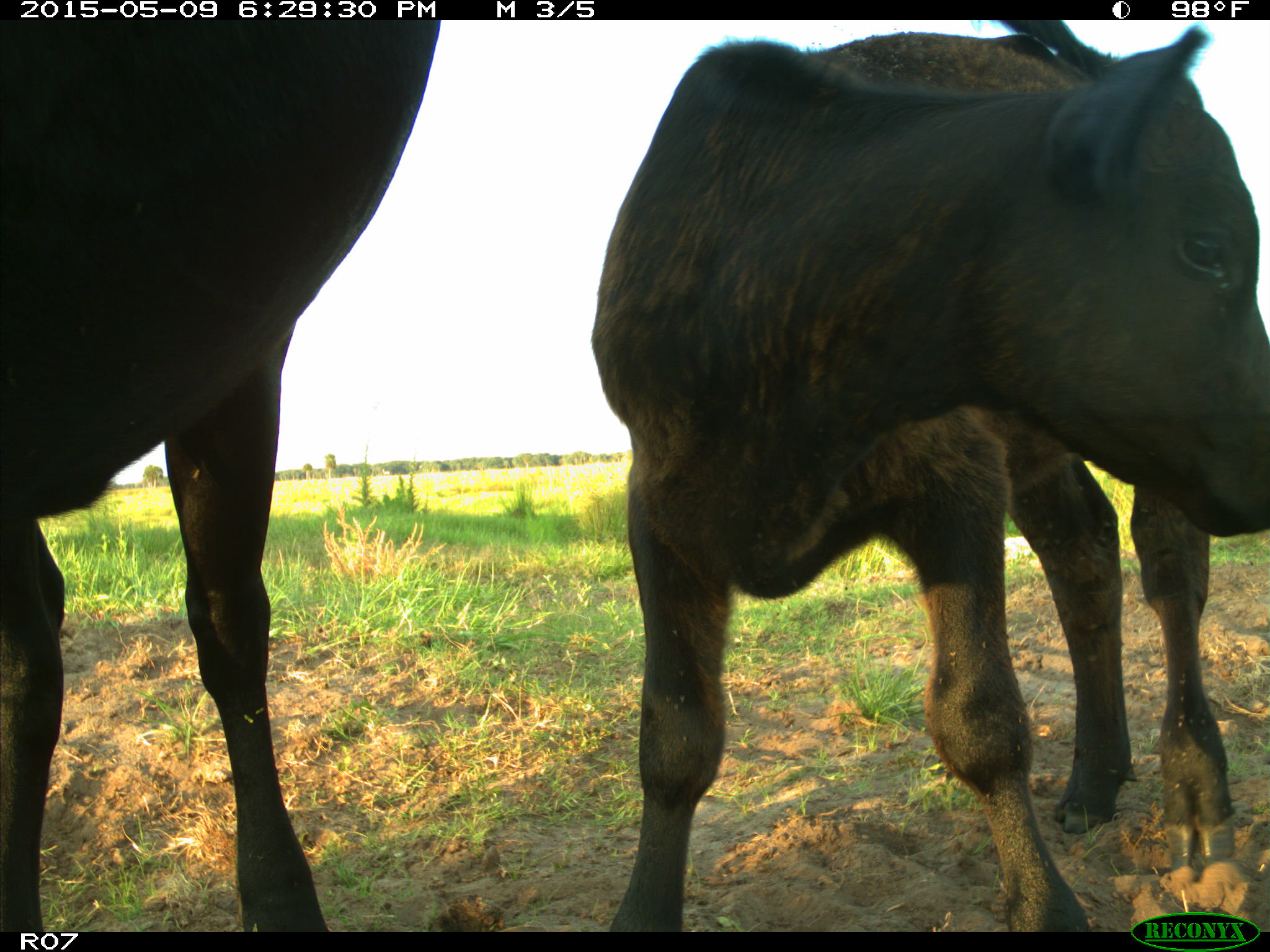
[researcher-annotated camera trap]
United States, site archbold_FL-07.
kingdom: Animalia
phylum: Chordata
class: Mammalia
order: Artiodactyla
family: Bovidae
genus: Bos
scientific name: Bos taurus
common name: domestic cow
Bos taurus (domestic cow).